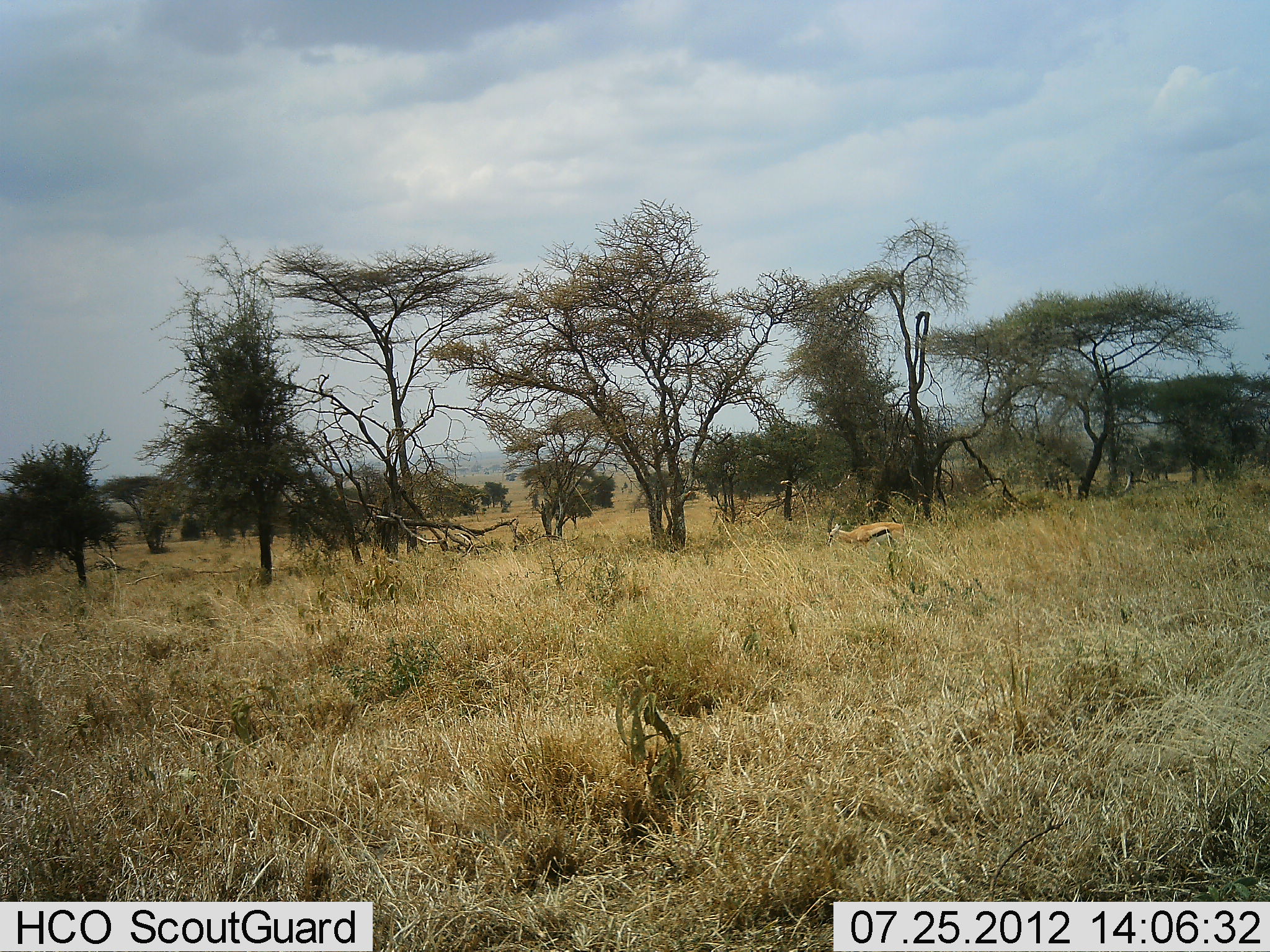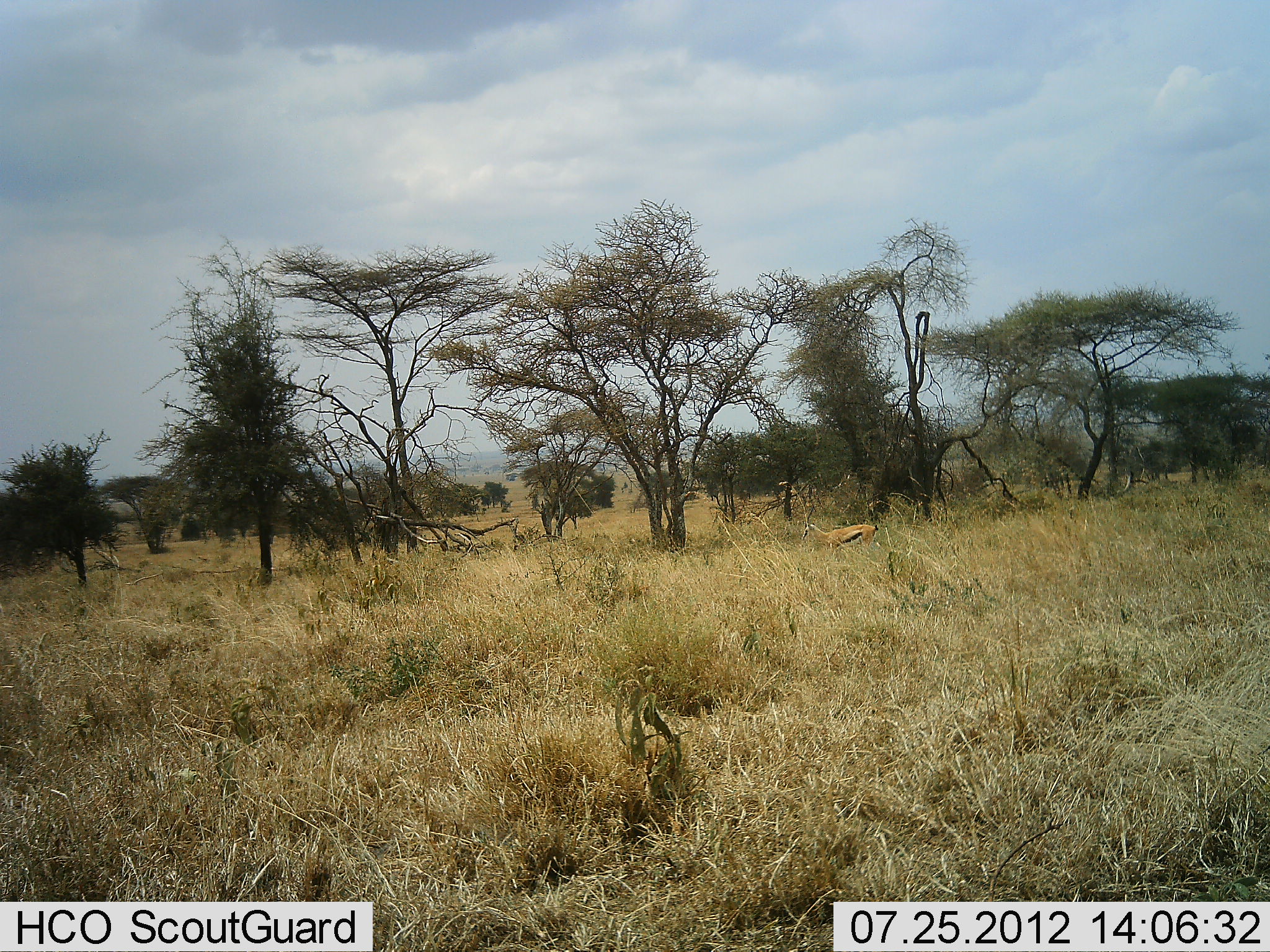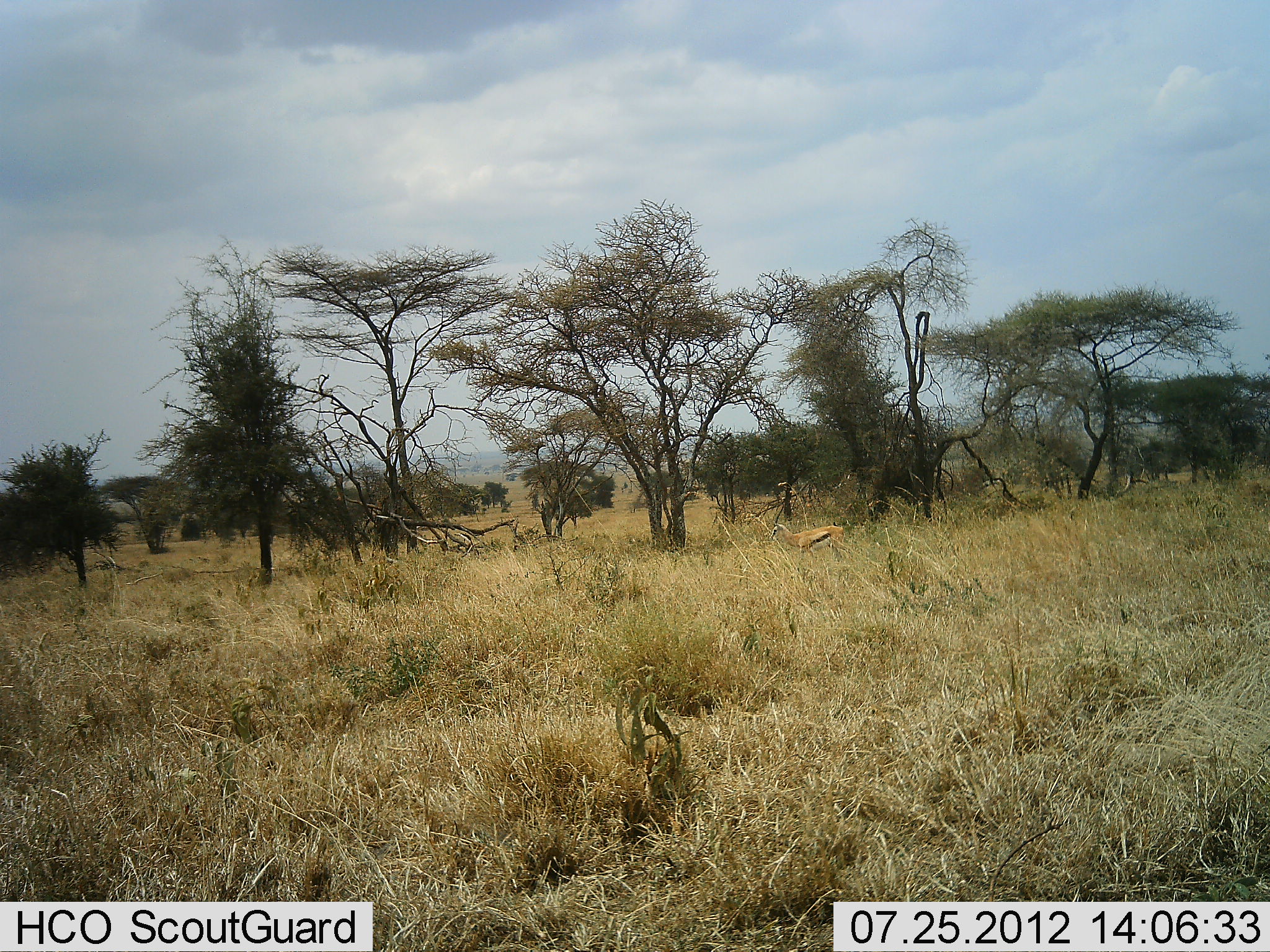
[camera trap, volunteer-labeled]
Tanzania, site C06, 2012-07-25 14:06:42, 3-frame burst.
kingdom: Animalia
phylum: Chordata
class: Mammalia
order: Artiodactyla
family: Bovidae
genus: Eudorcas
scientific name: Eudorcas thomsonii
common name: thomson's gazelle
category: gazellethomsons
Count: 1.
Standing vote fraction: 0%.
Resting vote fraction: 0%.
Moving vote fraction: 100%.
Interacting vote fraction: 0%.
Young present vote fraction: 0%.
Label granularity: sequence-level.